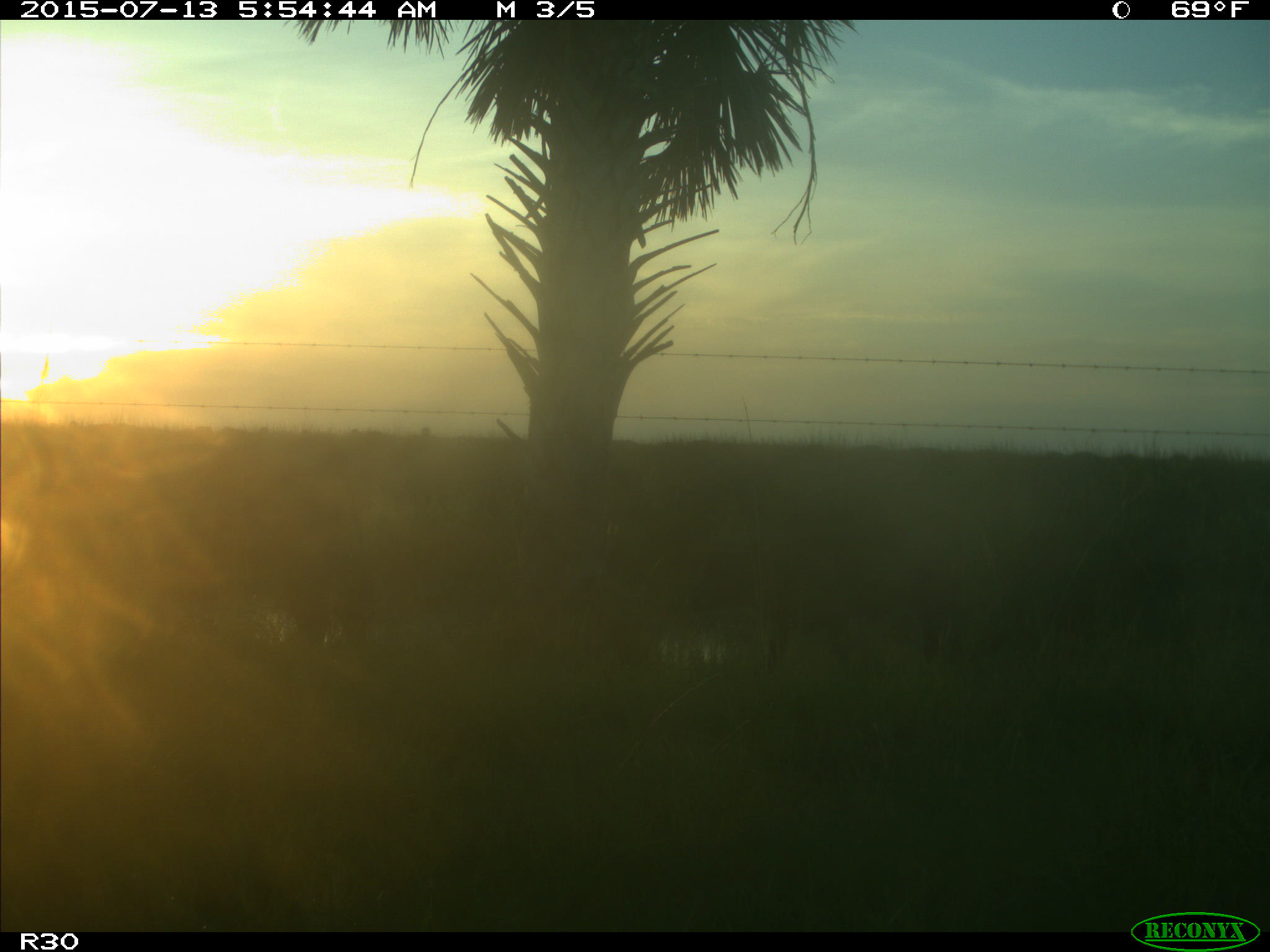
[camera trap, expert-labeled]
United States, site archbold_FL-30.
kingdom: Animalia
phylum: Chordata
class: Mammalia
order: Artiodactyla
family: Bovidae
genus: Bos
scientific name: Bos taurus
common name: domestic cow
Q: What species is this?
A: Bos taurus (domestic cow).